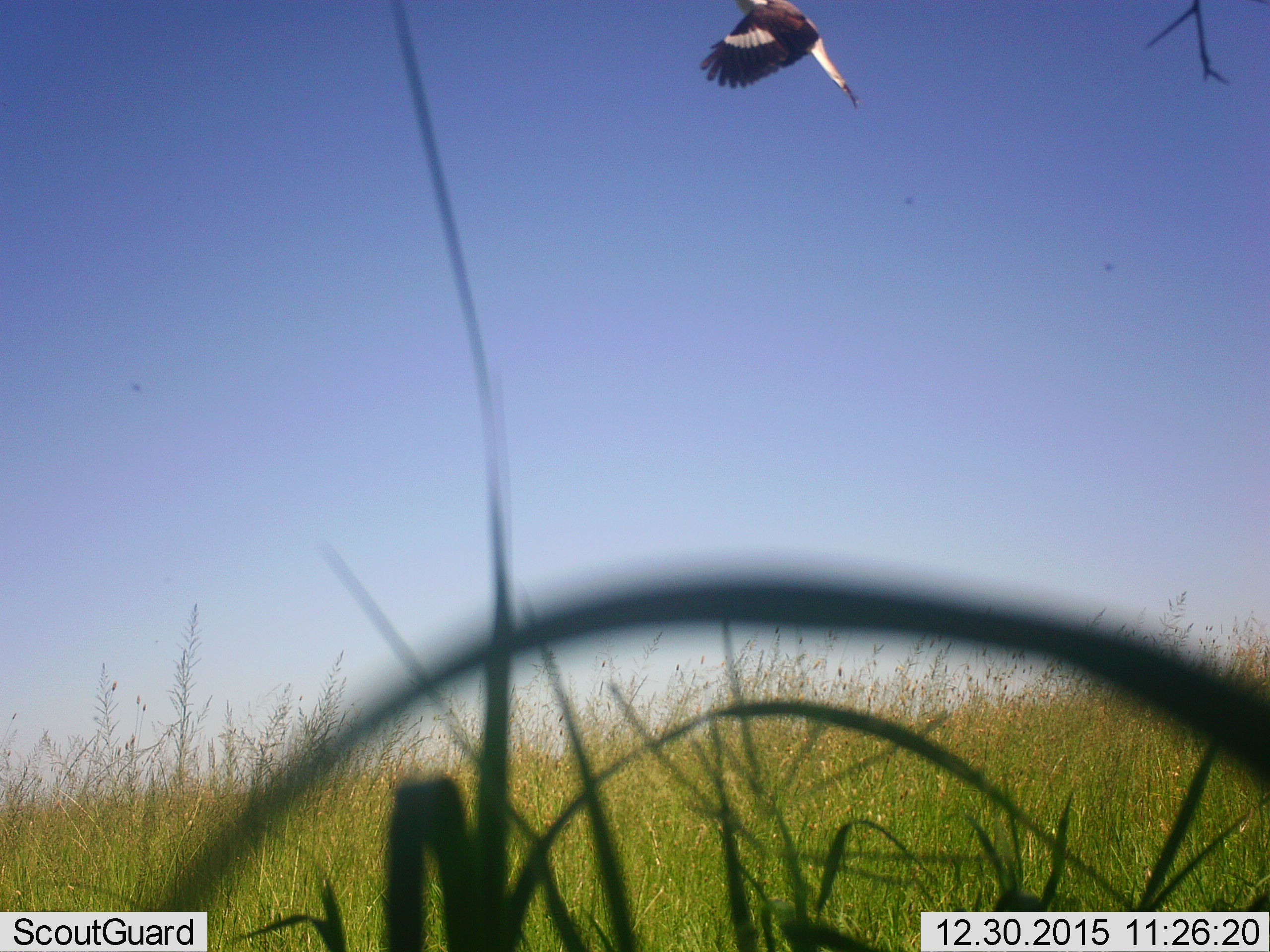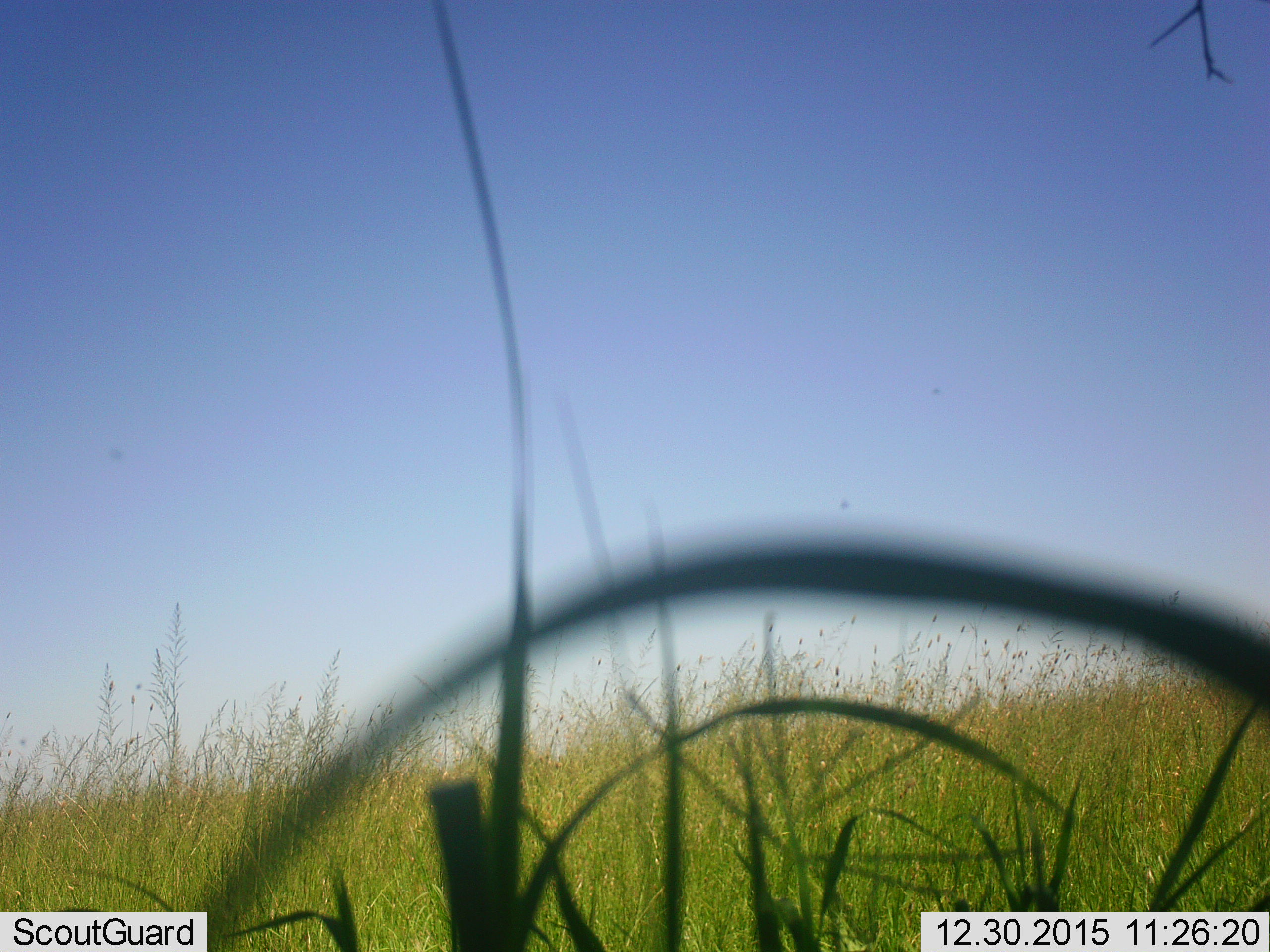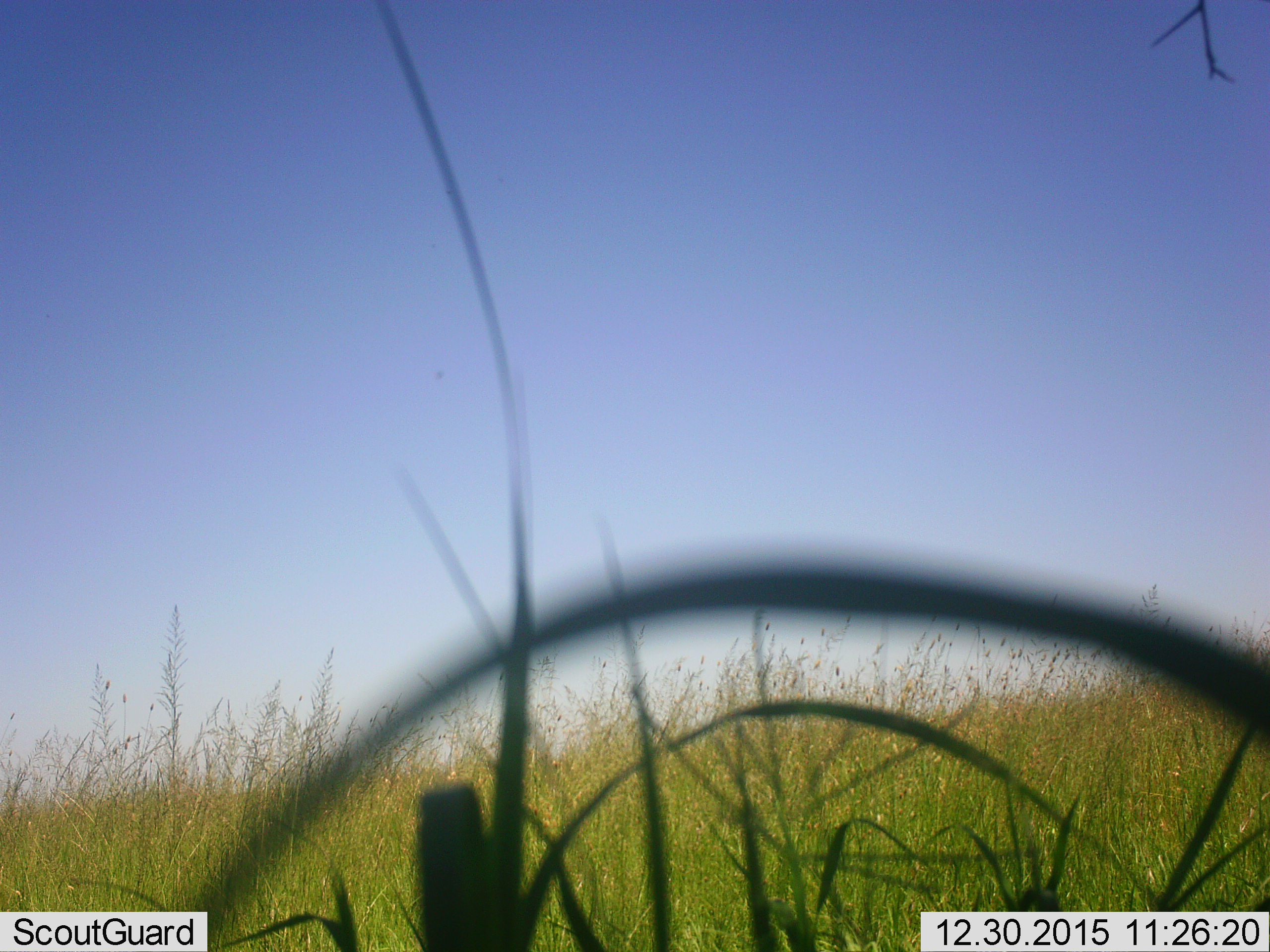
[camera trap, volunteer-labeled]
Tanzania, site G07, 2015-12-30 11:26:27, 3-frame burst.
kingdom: Animalia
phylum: Chordata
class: Aves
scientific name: Aves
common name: bird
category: otherbird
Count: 1.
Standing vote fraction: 0%.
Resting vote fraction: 0%.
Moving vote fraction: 100%.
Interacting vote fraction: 0%.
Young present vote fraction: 0%.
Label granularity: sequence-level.